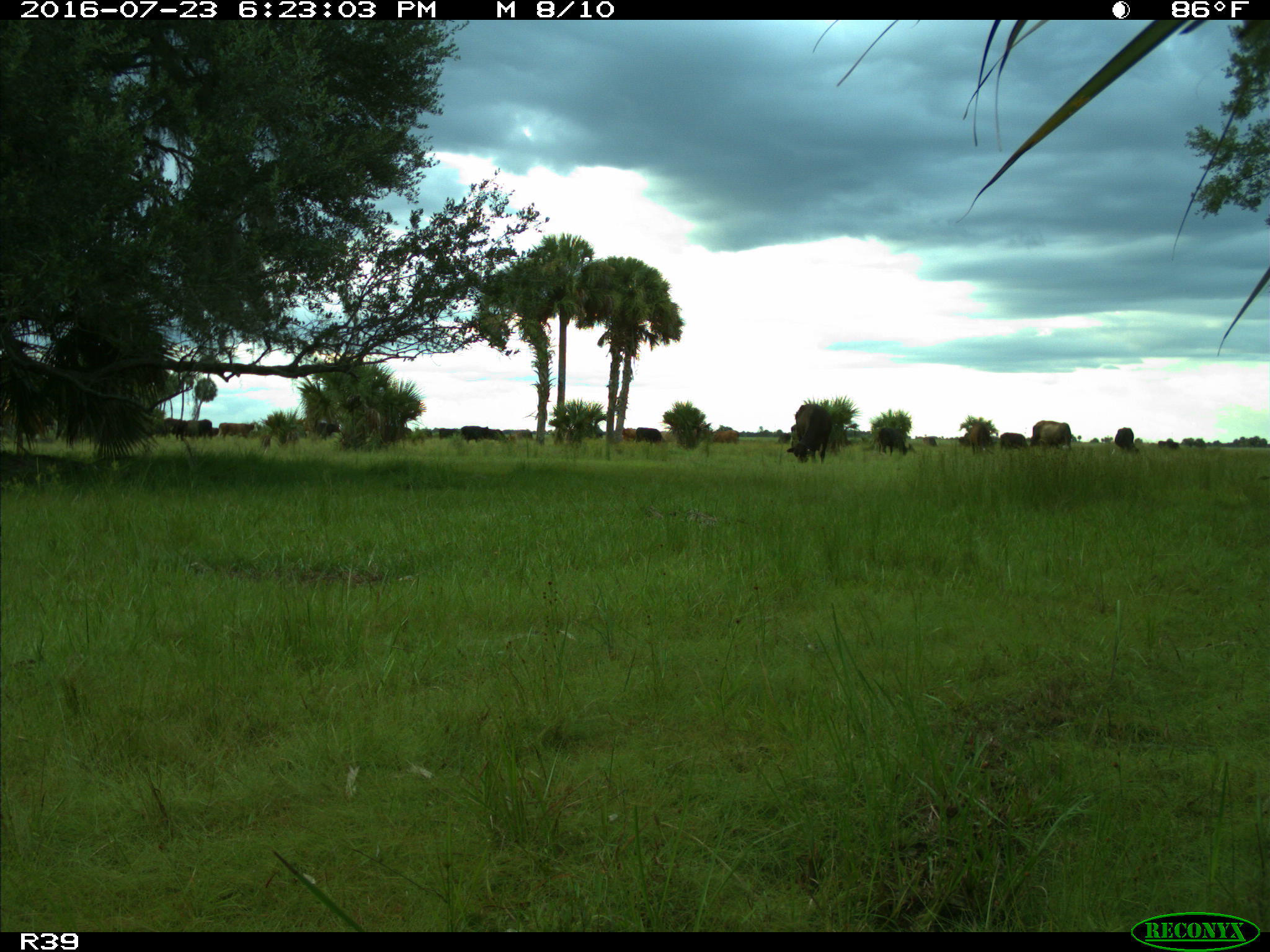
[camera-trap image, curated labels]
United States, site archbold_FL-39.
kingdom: Animalia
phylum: Chordata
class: Mammalia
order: Artiodactyla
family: Bovidae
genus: Bos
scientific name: Bos taurus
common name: domestic cow